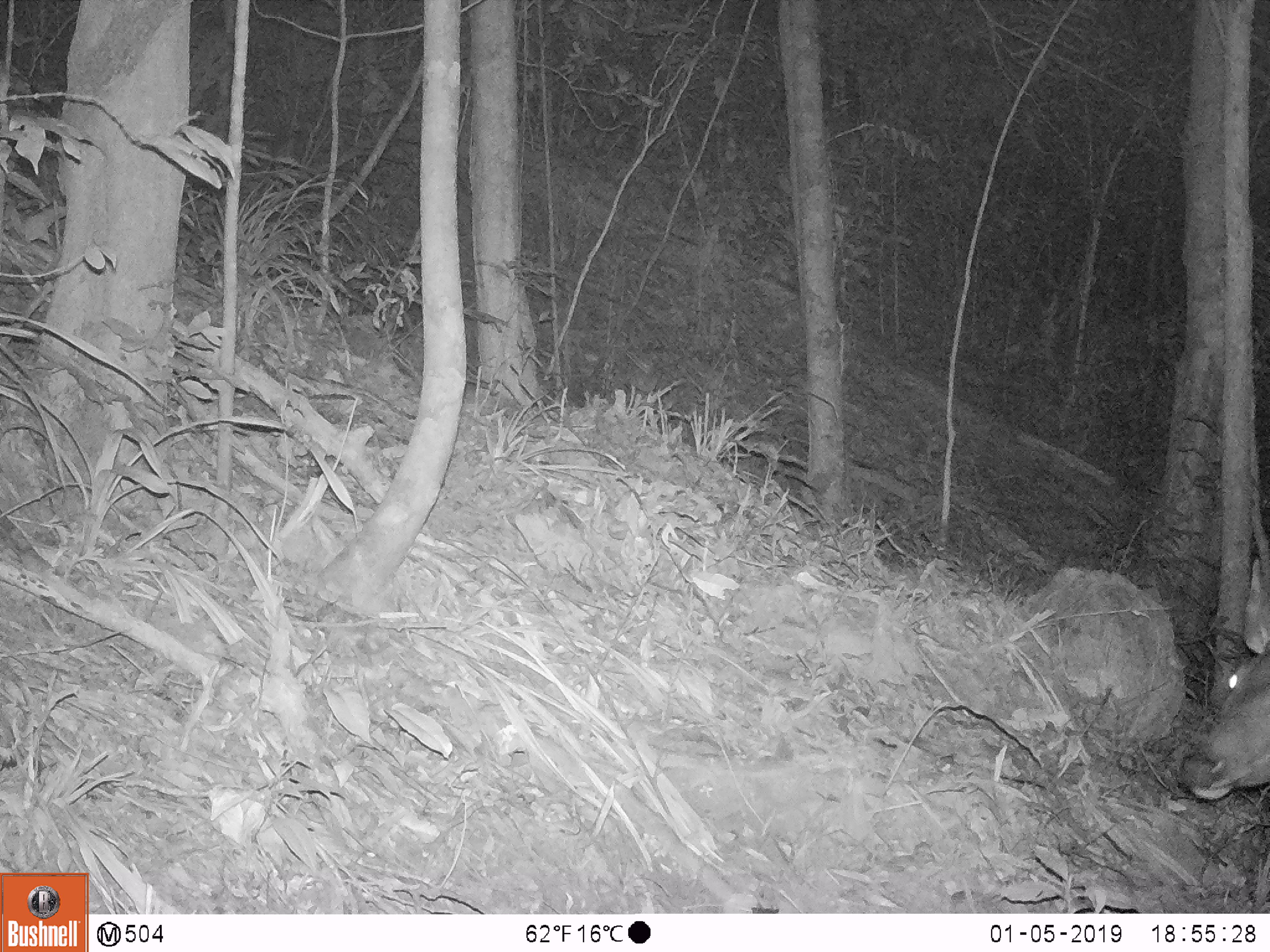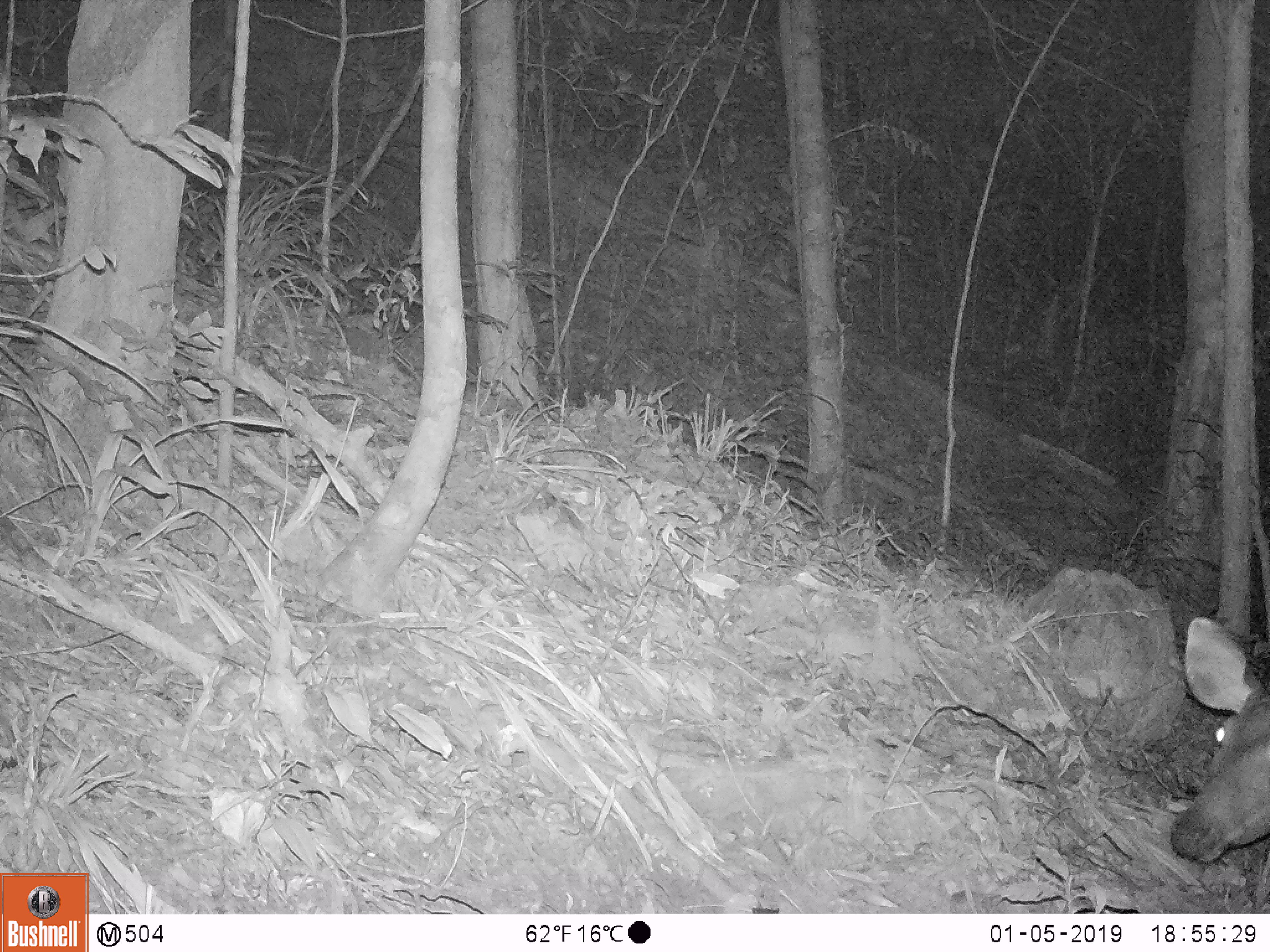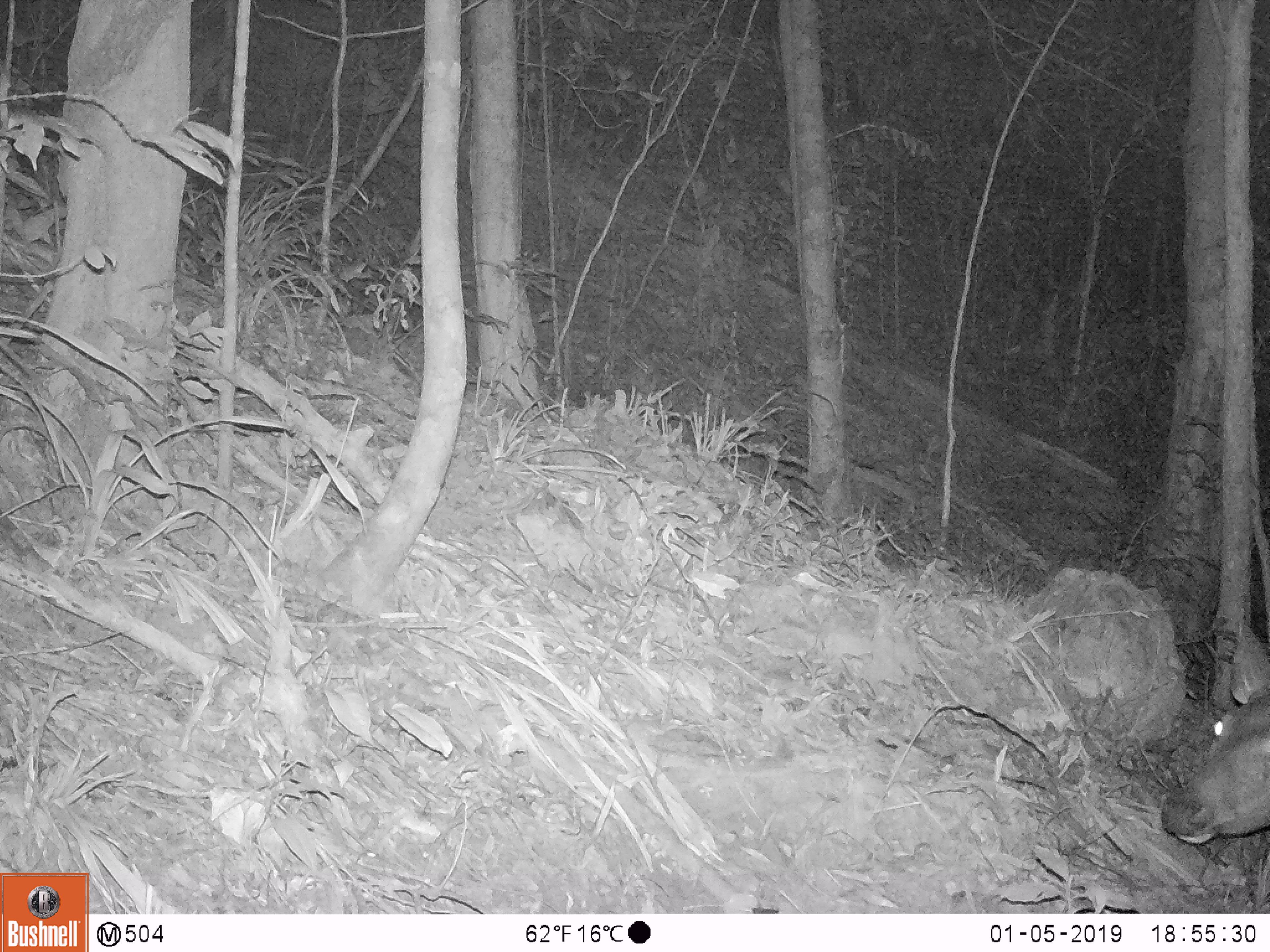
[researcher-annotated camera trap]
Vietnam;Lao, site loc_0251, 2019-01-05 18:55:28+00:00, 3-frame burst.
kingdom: Animalia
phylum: Chordata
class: Mammalia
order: Artiodactyla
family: Cervidae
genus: Rusa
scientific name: Rusa unicolor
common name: sambar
Sambar (Rusa unicolor). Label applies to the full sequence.